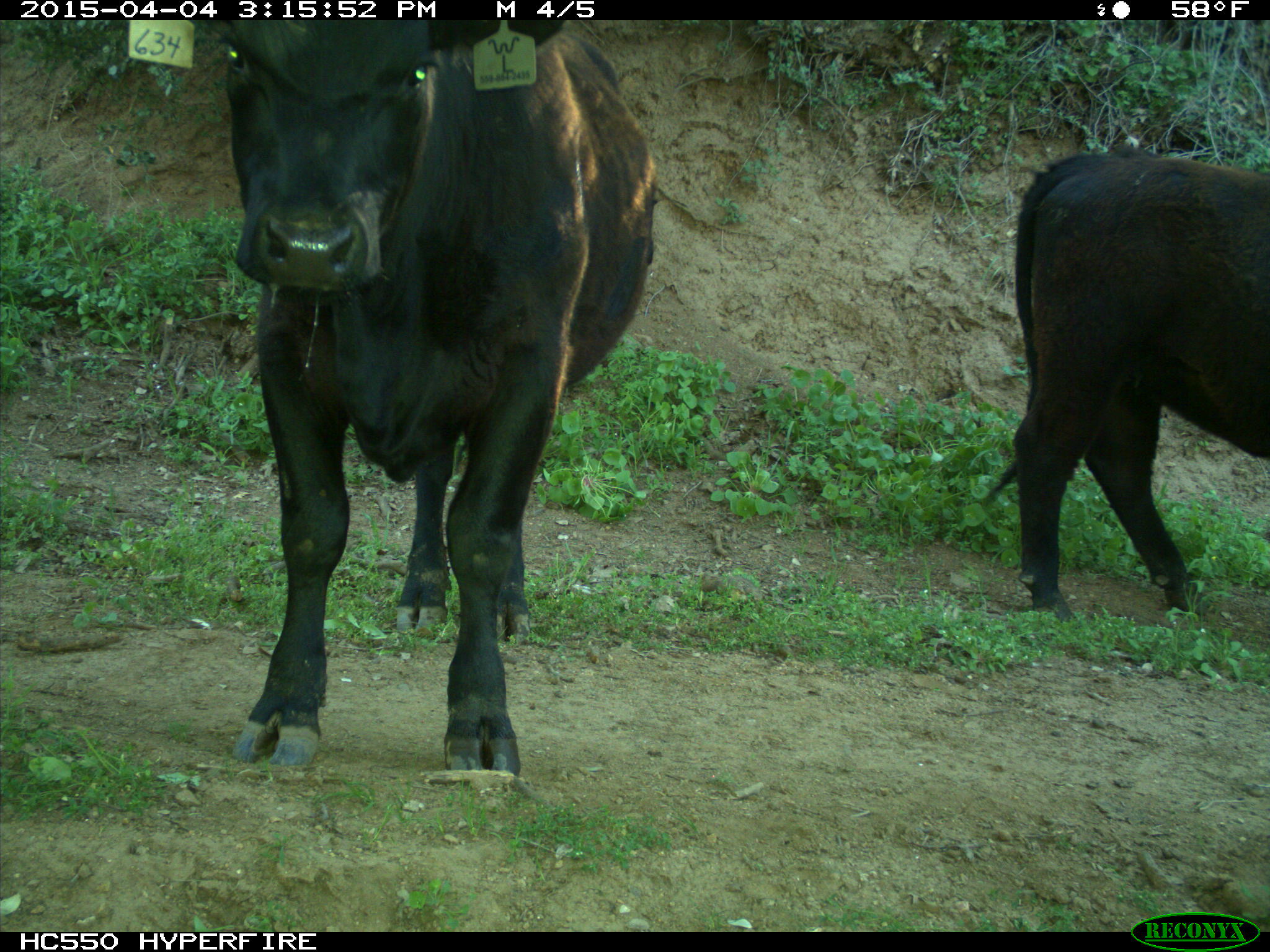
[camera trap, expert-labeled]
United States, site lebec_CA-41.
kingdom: Animalia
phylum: Chordata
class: Mammalia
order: Artiodactyla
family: Bovidae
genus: Bos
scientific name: Bos taurus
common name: domestic cow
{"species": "Bos taurus (domestic cow)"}